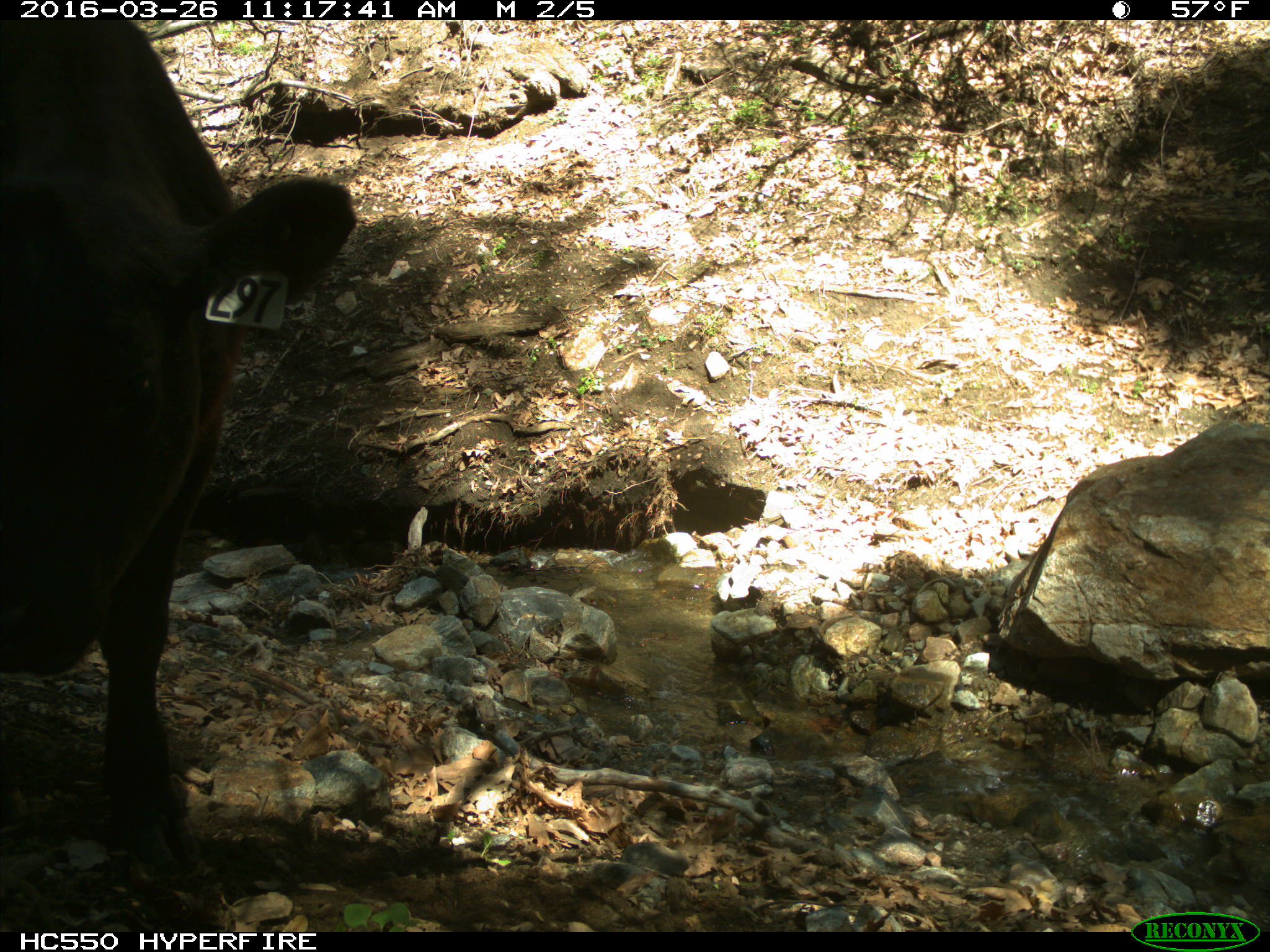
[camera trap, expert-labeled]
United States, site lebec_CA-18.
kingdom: Animalia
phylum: Chordata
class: Mammalia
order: Artiodactyla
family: Bovidae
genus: Bos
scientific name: Bos taurus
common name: domestic cow